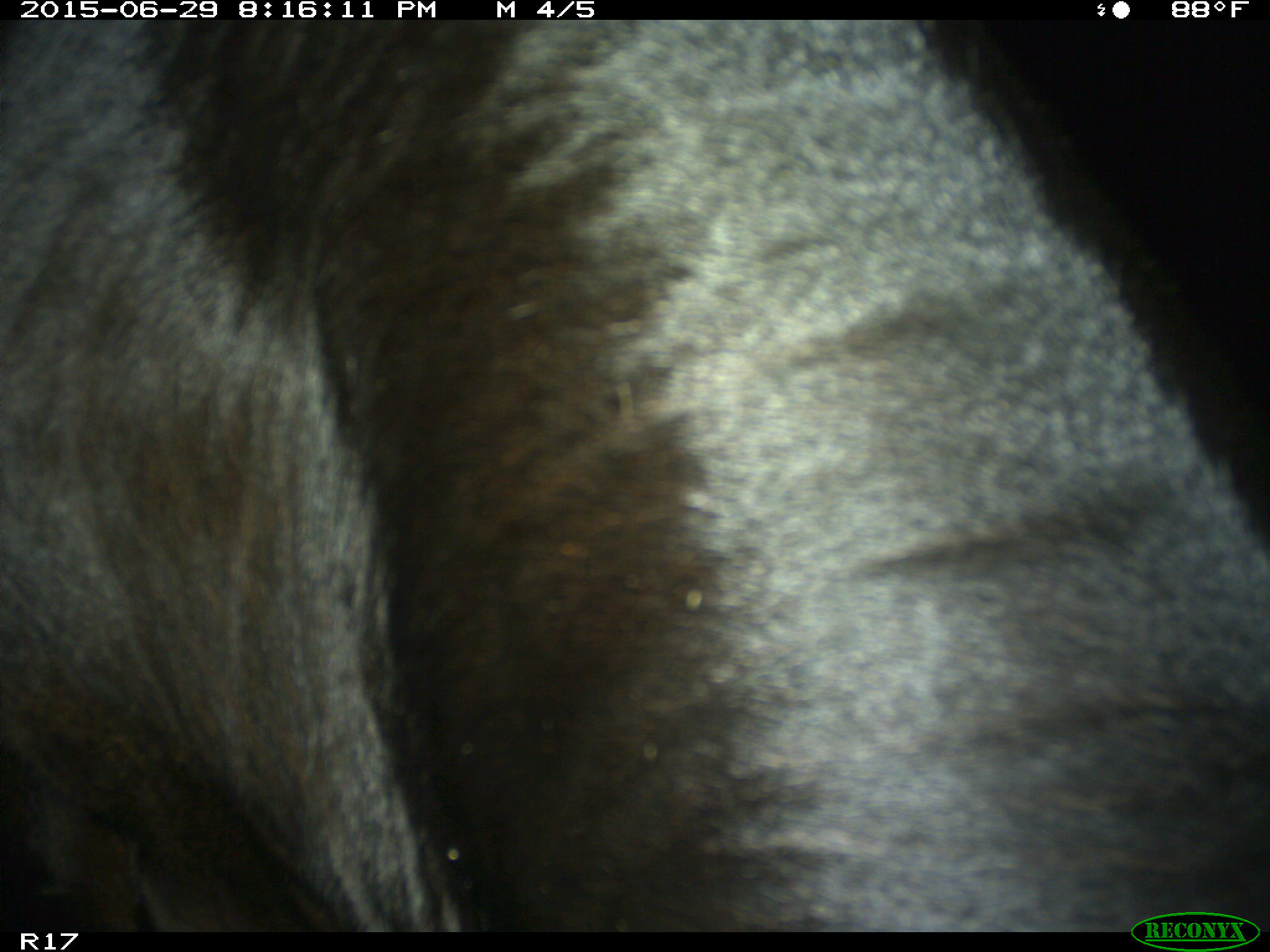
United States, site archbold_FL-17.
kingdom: Animalia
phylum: Chordata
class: Mammalia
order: Artiodactyla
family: Bovidae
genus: Bos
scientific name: Bos taurus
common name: domestic cow